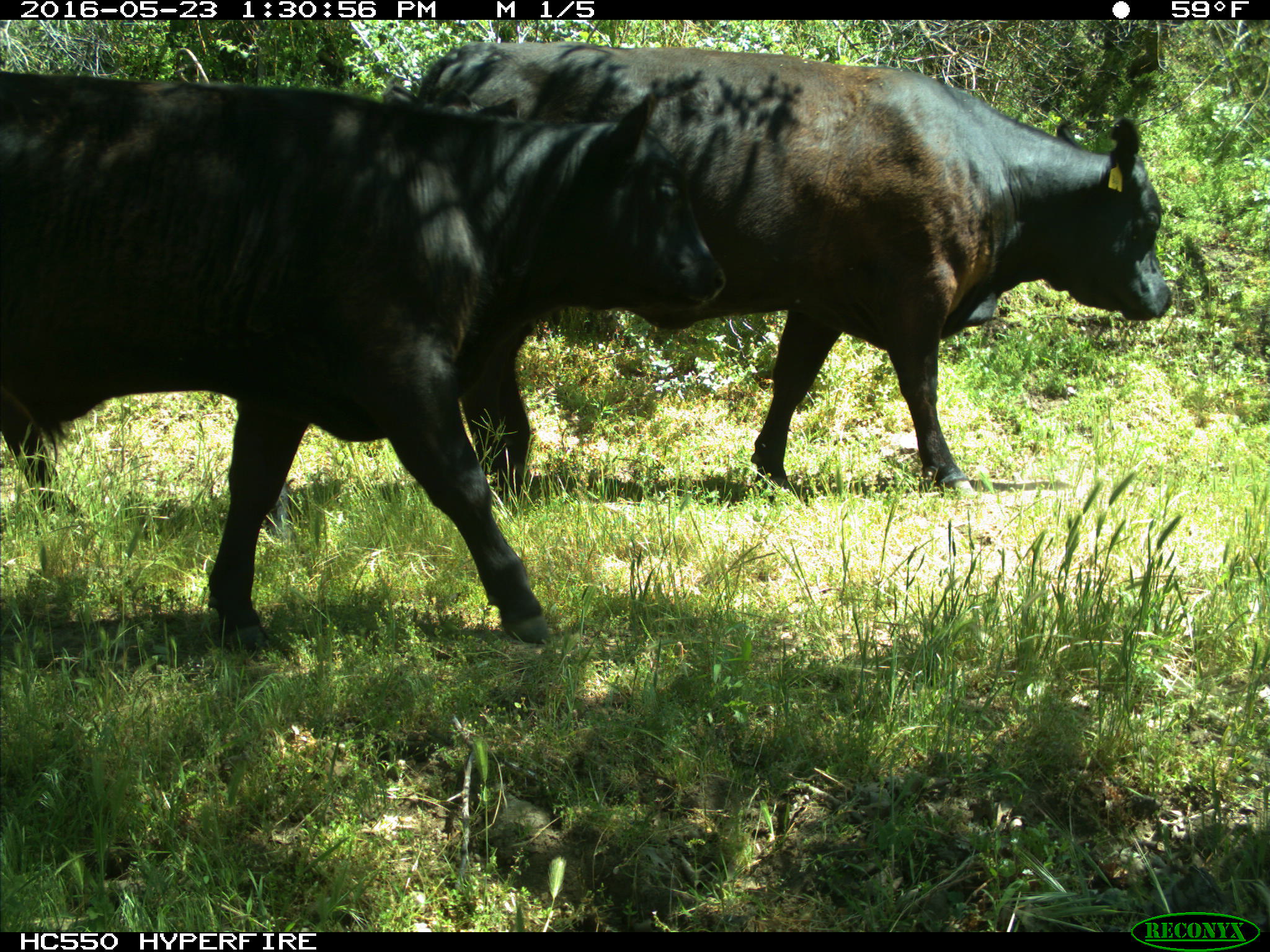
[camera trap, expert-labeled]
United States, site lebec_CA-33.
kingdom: Animalia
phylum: Chordata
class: Mammalia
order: Artiodactyla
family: Bovidae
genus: Bos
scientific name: Bos taurus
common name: domestic cow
Bos taurus (domestic cow).